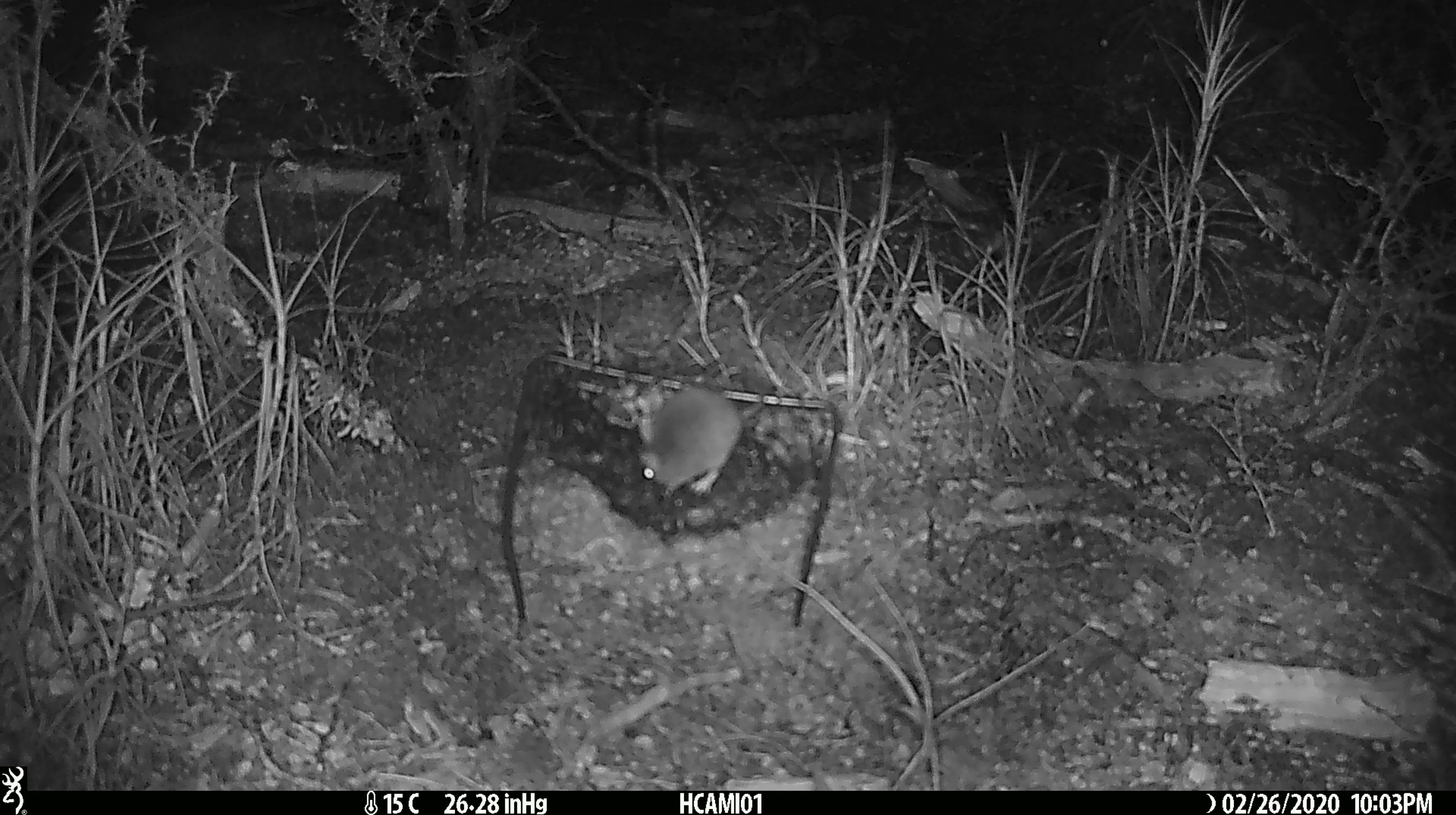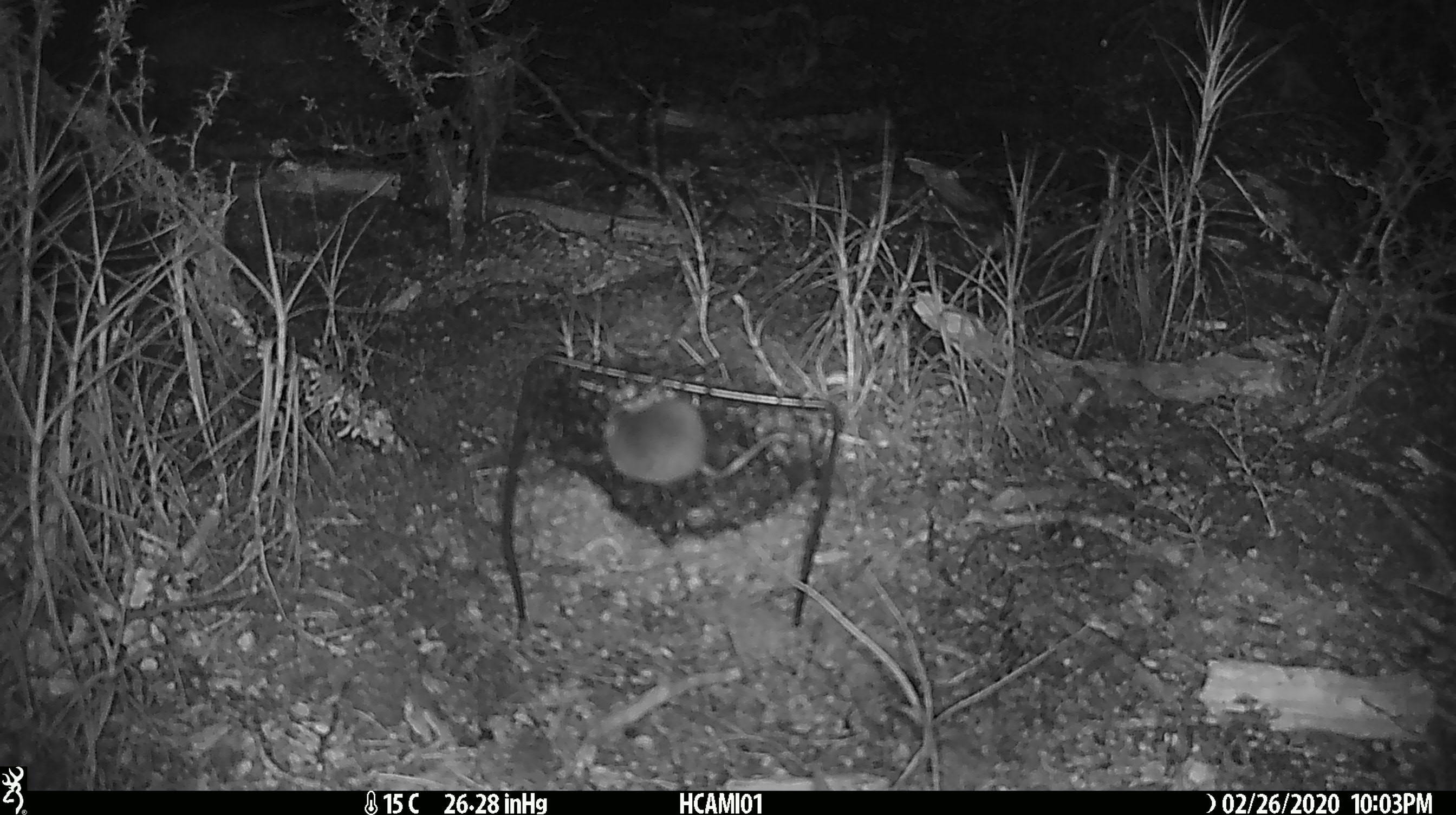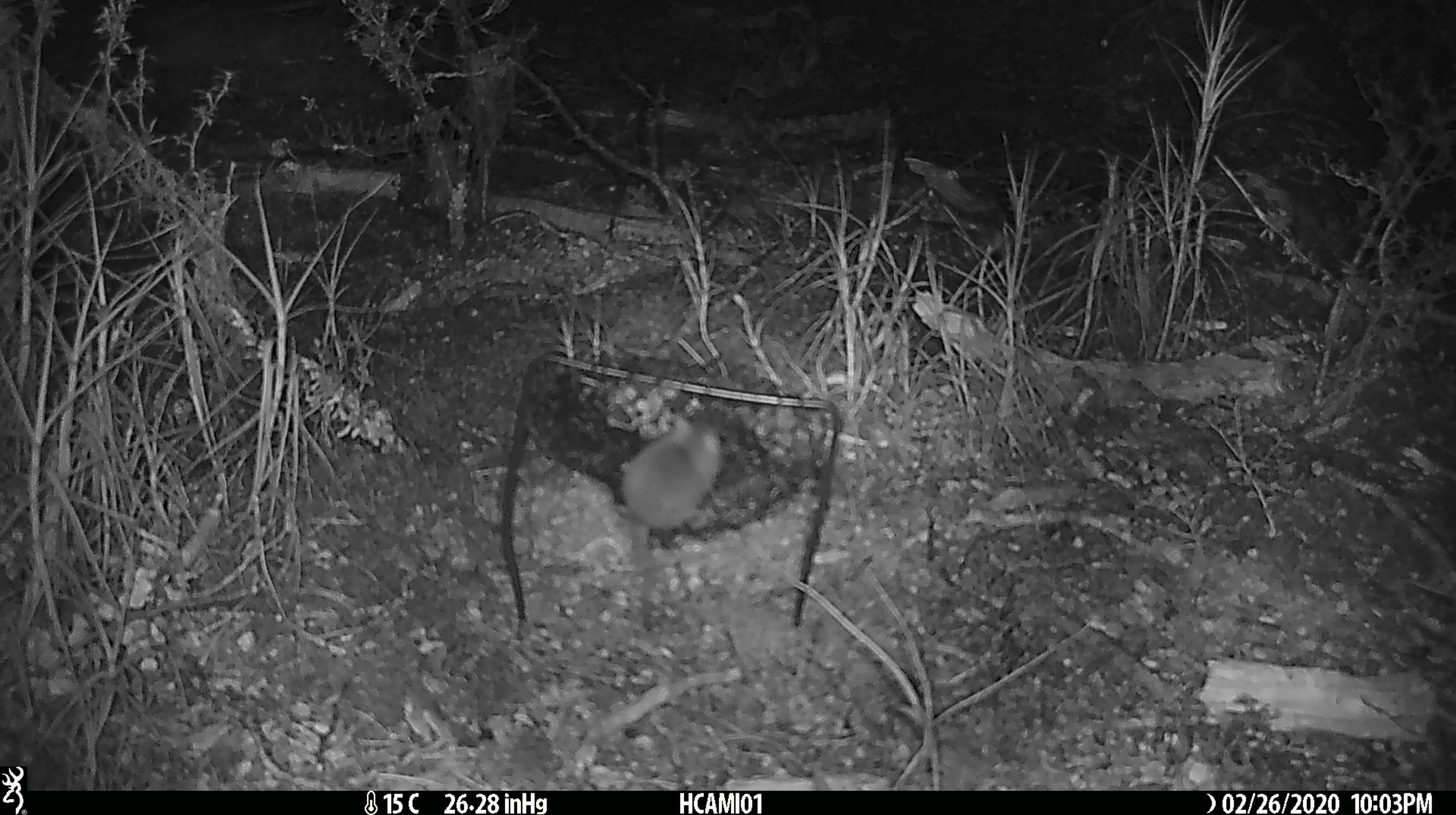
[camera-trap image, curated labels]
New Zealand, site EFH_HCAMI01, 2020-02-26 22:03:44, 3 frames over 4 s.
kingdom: Animalia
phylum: Chordata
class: Mammalia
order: Rodentia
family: Muridae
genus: Mus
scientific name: Mus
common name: mouse